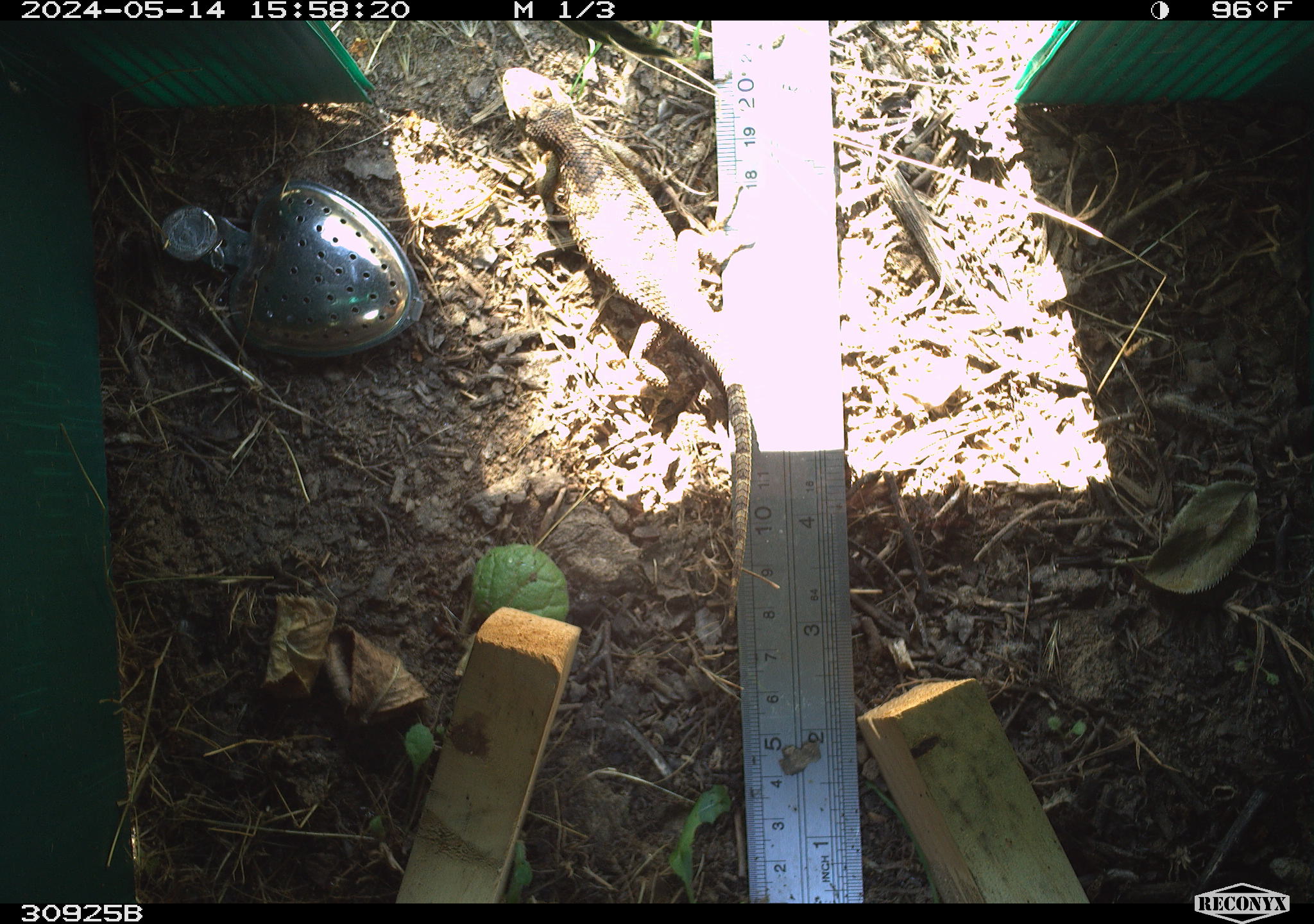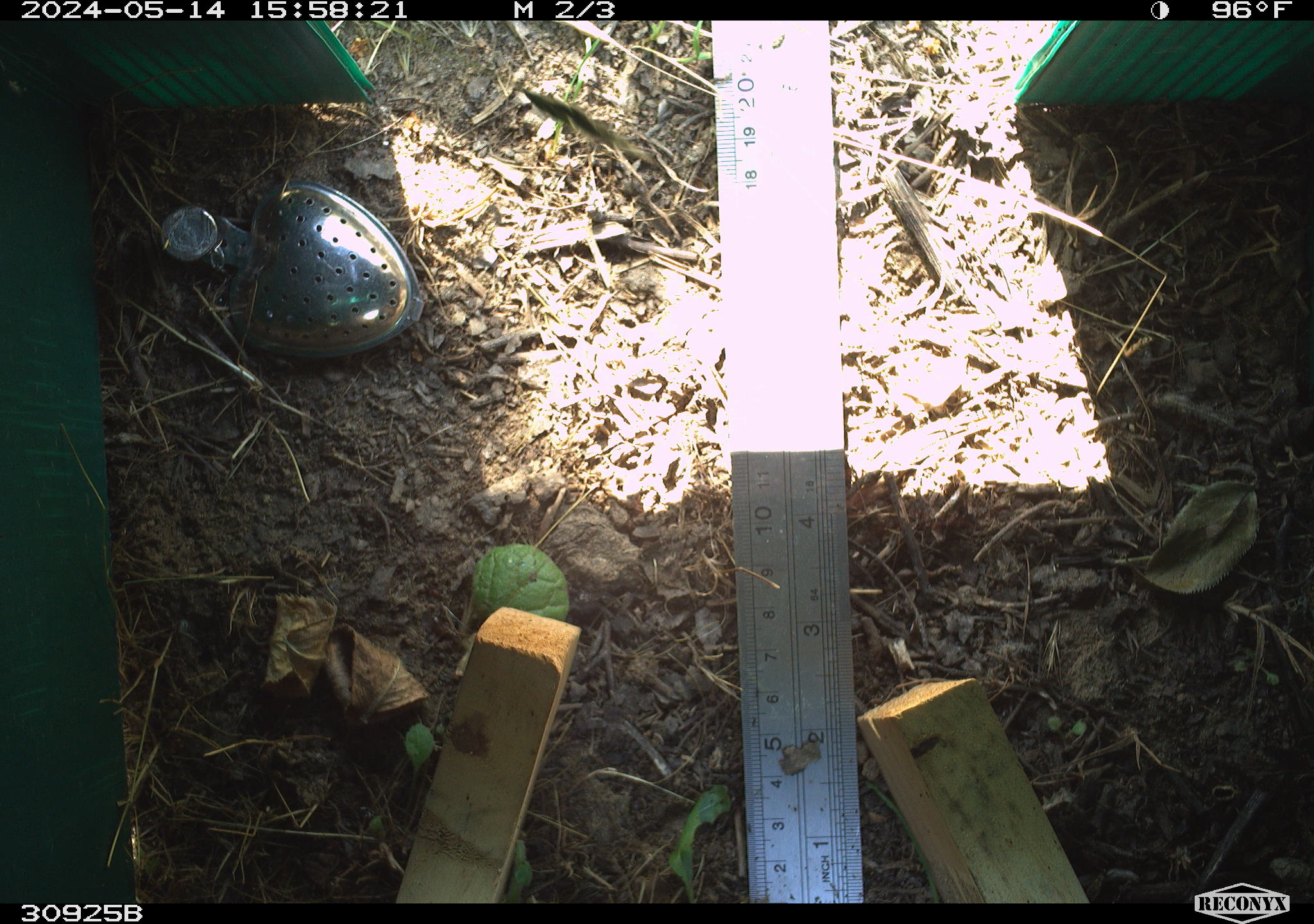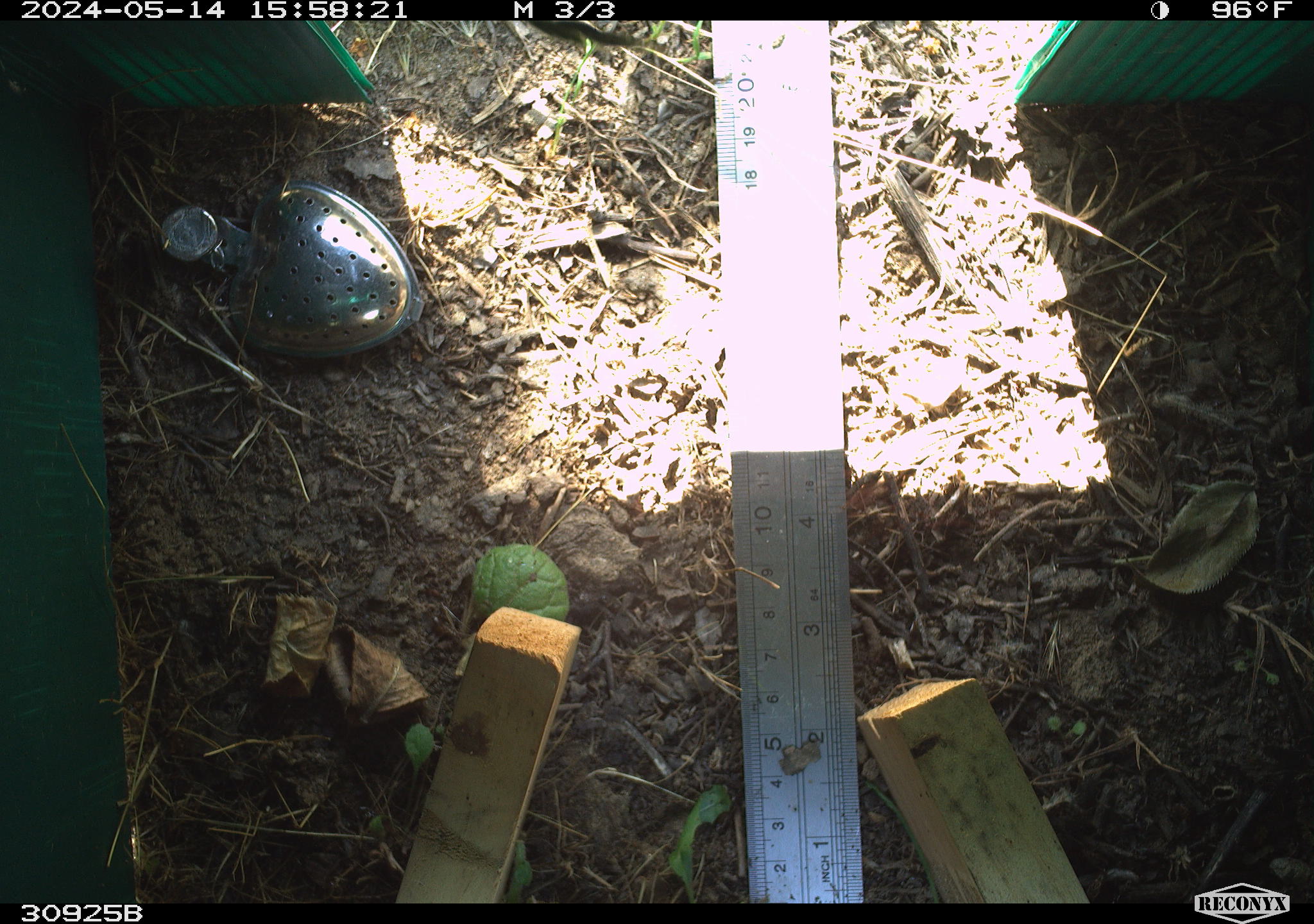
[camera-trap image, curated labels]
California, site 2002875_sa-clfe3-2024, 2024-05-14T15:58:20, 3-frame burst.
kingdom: Animalia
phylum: Chordata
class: Reptilia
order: Squamata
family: Phrynosomatidae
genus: Sceloporus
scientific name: Sceloporus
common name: spiny lizards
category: sceloporus species